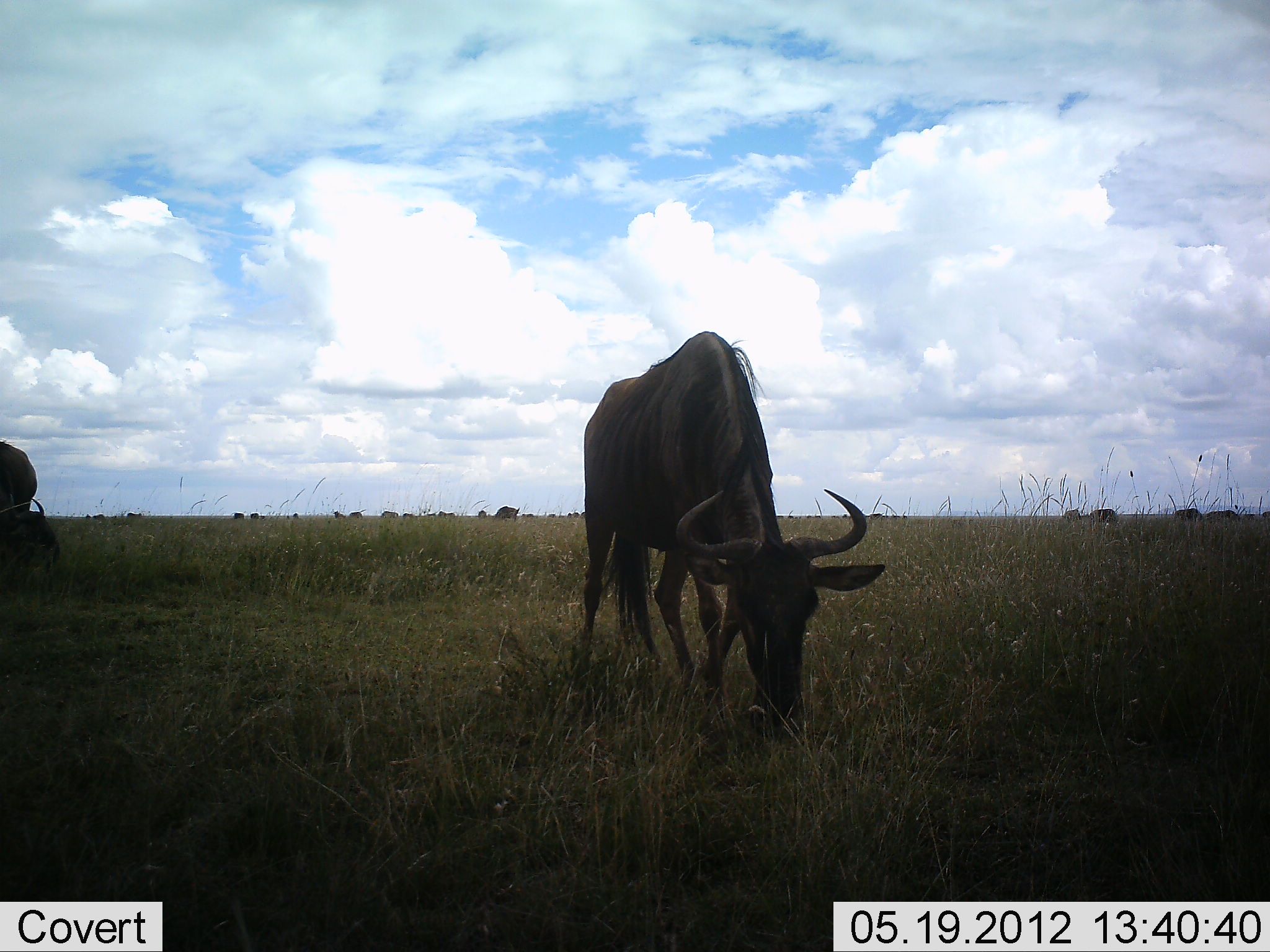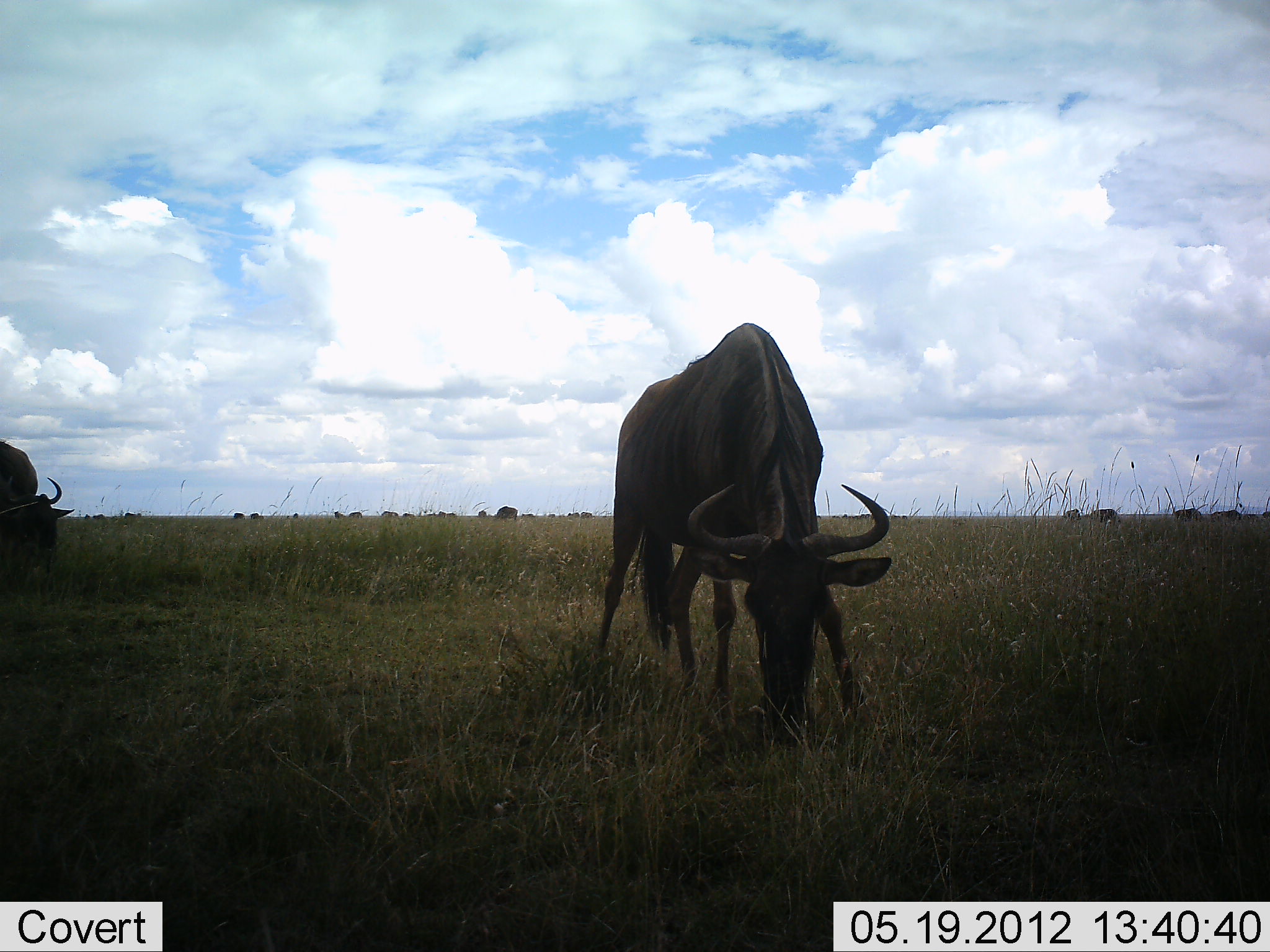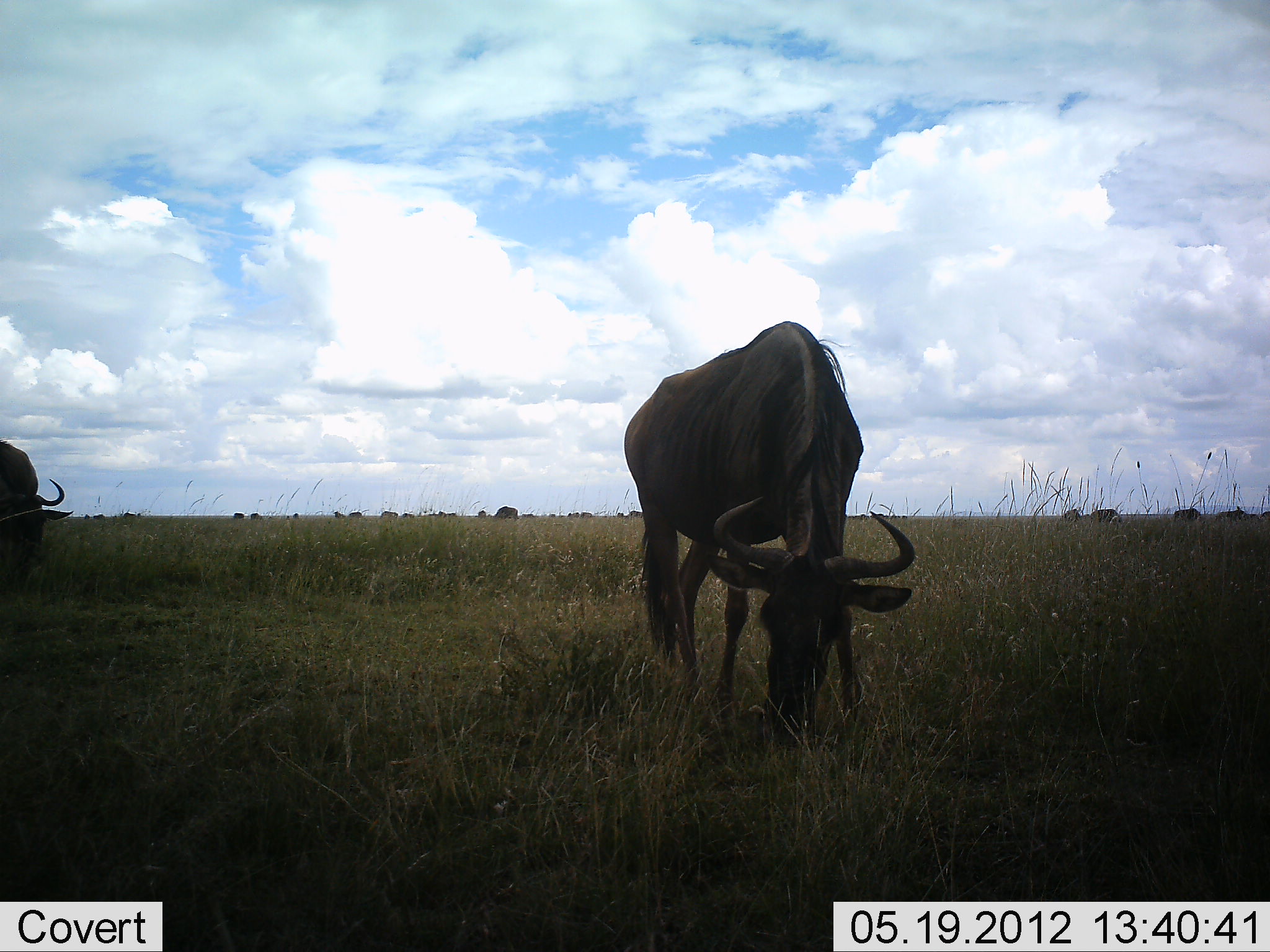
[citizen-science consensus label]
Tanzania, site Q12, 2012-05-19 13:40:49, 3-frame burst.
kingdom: Animalia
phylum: Chordata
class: Mammalia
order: Artiodactyla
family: Bovidae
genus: Connochaetes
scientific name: Connochaetes taurinus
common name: blue wildebeest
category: wildebeest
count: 2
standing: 30%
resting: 0%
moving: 10%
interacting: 0%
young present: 0%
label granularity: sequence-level